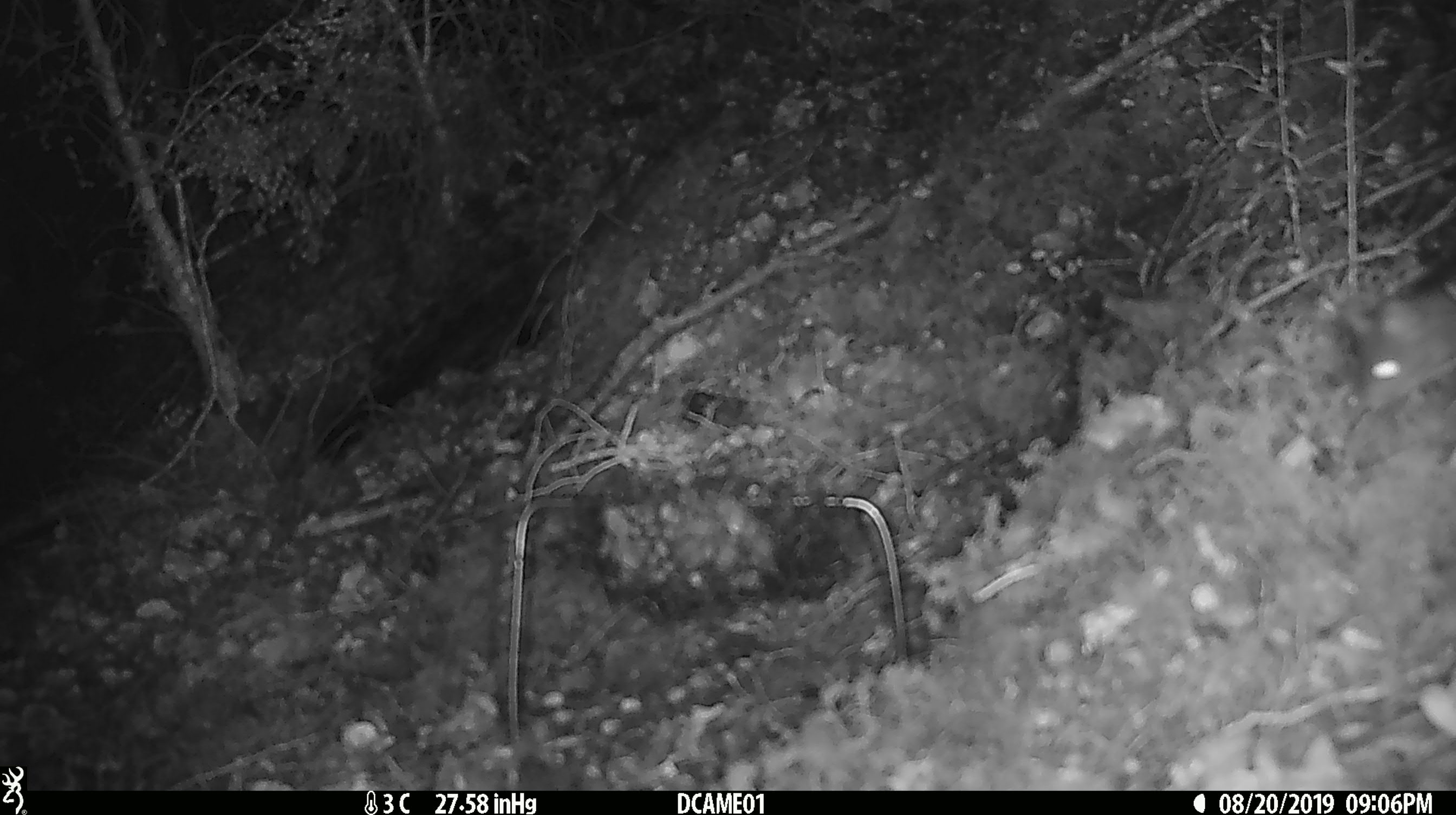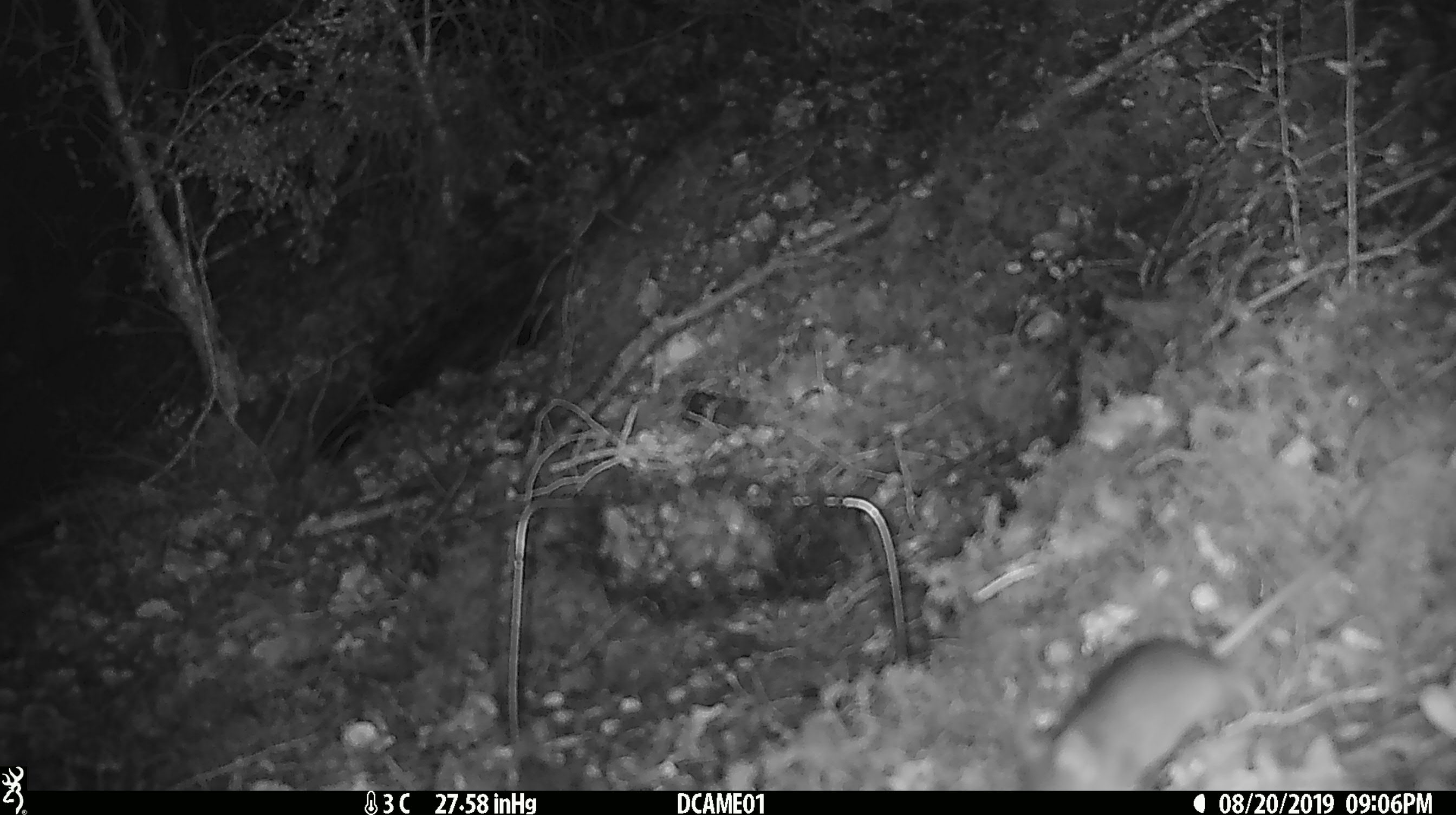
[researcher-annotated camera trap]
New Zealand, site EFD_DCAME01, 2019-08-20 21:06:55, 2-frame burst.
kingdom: Animalia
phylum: Chordata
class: Mammalia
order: Rodentia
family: Muridae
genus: Mus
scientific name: Mus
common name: mouse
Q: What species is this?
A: Mouse (Mus).